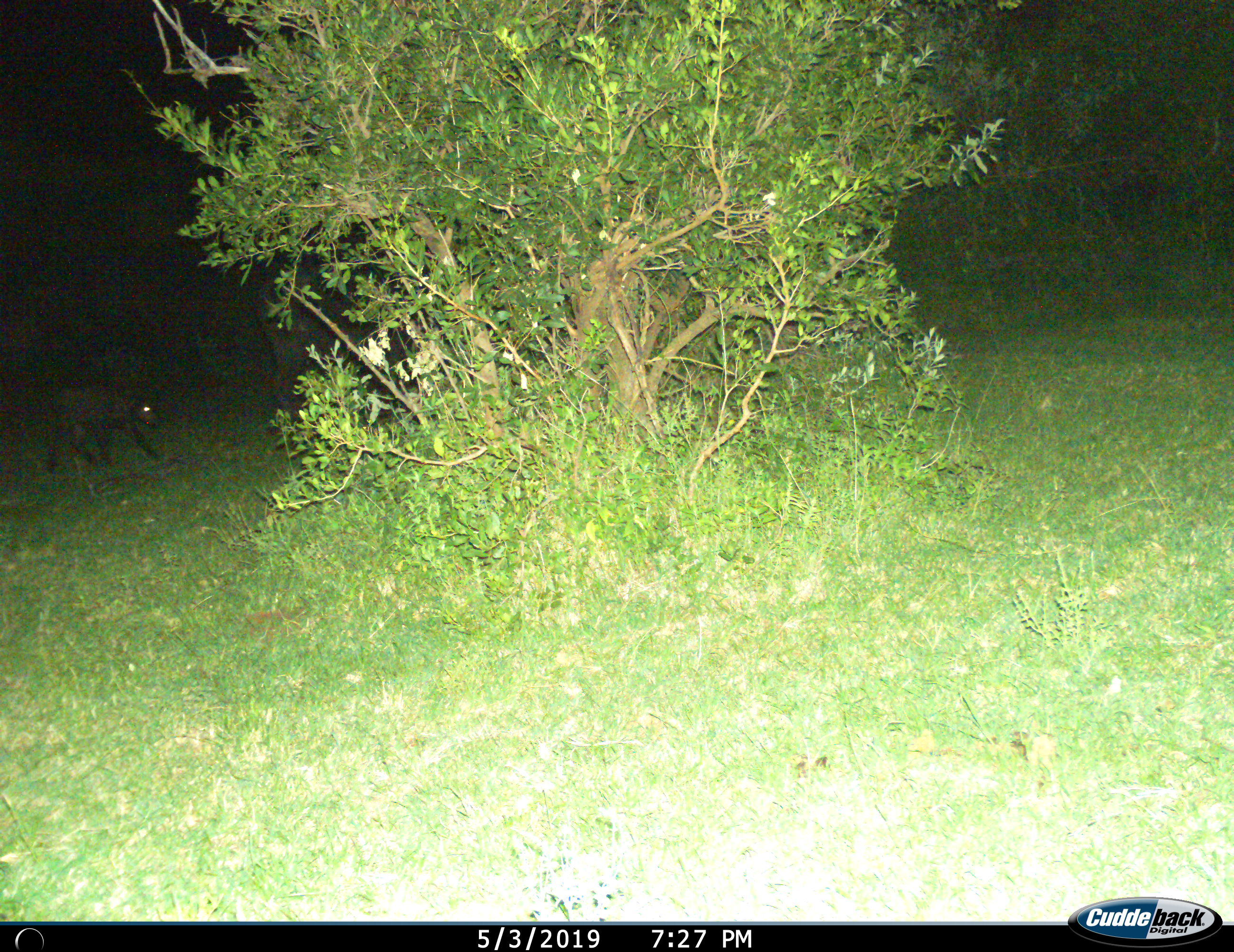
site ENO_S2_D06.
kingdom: Animalia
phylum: Chordata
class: Mammalia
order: Artiodactyla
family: Bovidae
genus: Syncerus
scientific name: Syncerus caffer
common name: african buffalo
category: buffalo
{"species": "buffalo (african buffalo) (Syncerus caffer)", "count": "2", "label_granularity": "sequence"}